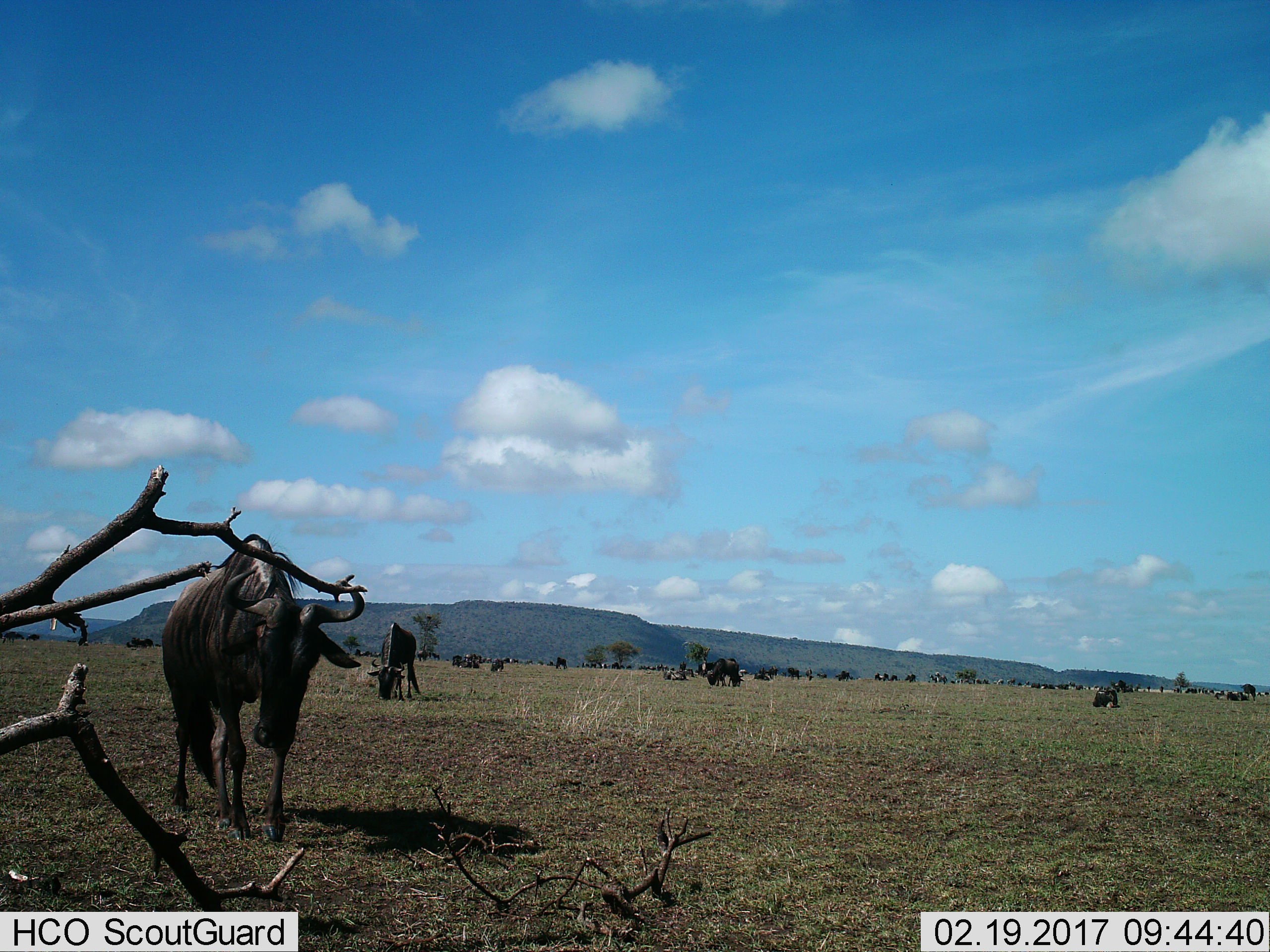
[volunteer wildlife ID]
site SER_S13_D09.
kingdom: Animalia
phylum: Chordata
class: Mammalia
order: Artiodactyla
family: Bovidae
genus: Connochaetes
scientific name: Connochaetes taurinus taurinus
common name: blue wildebeest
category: wildebeestblue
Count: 11-50.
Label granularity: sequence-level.